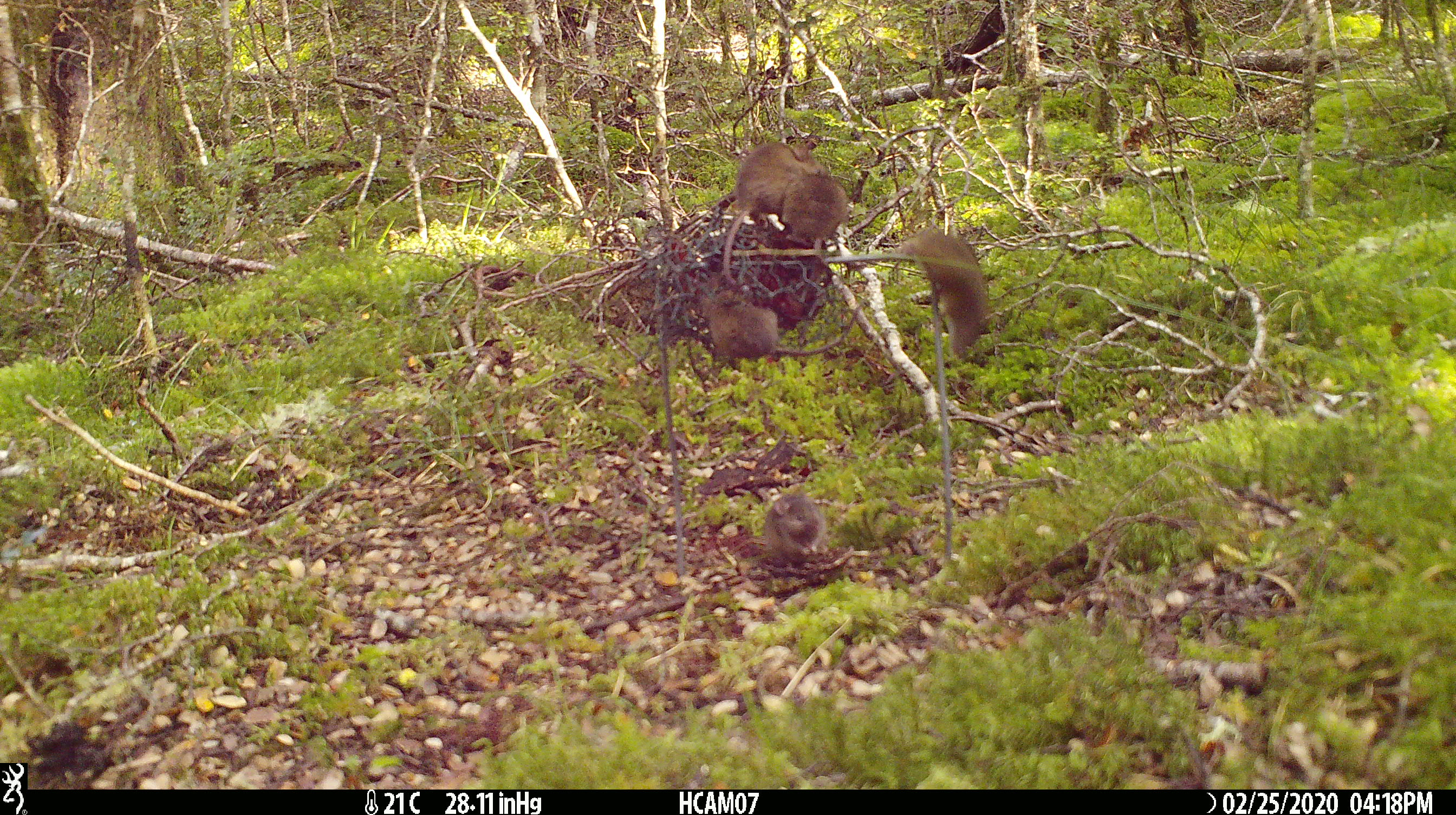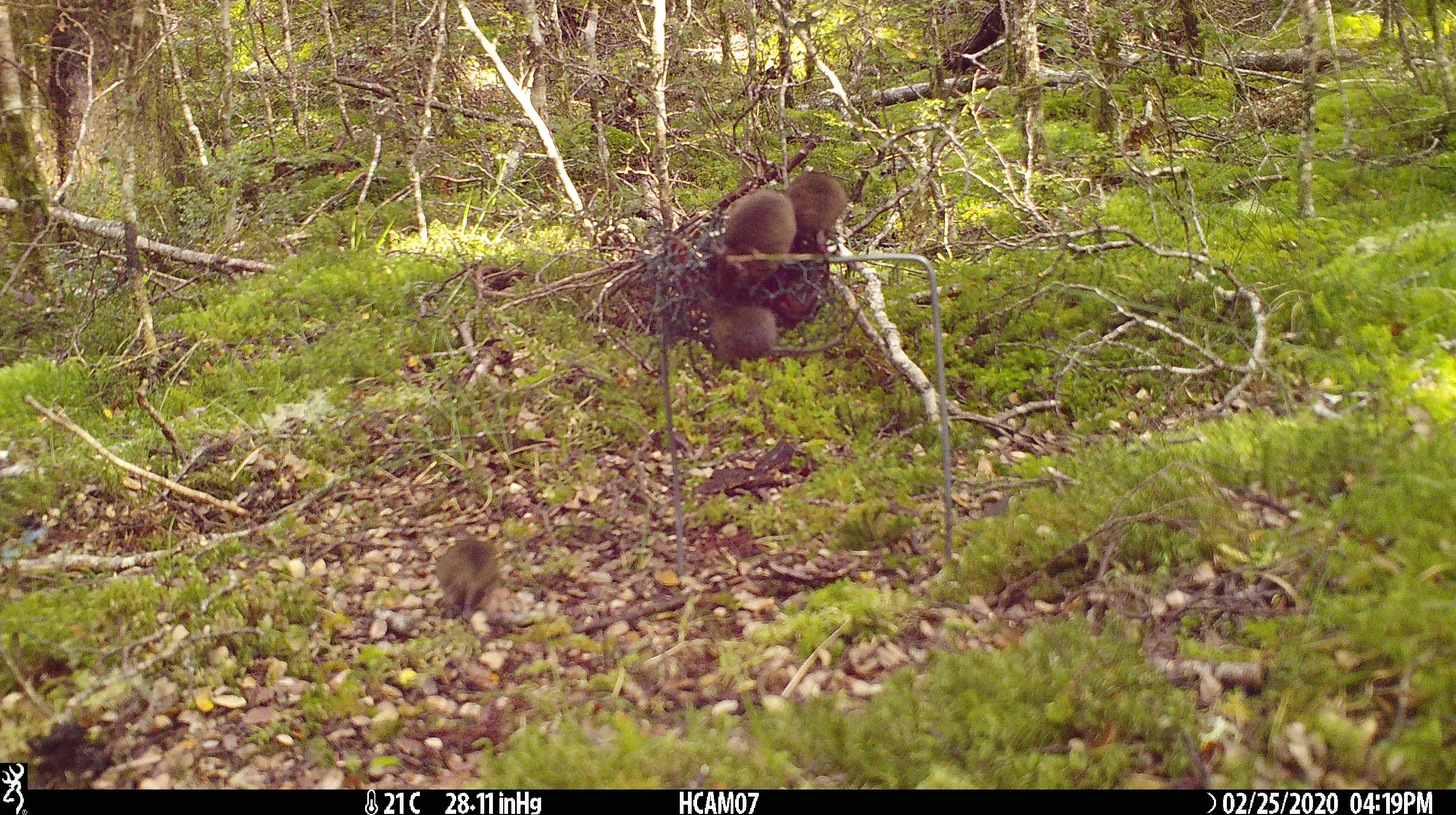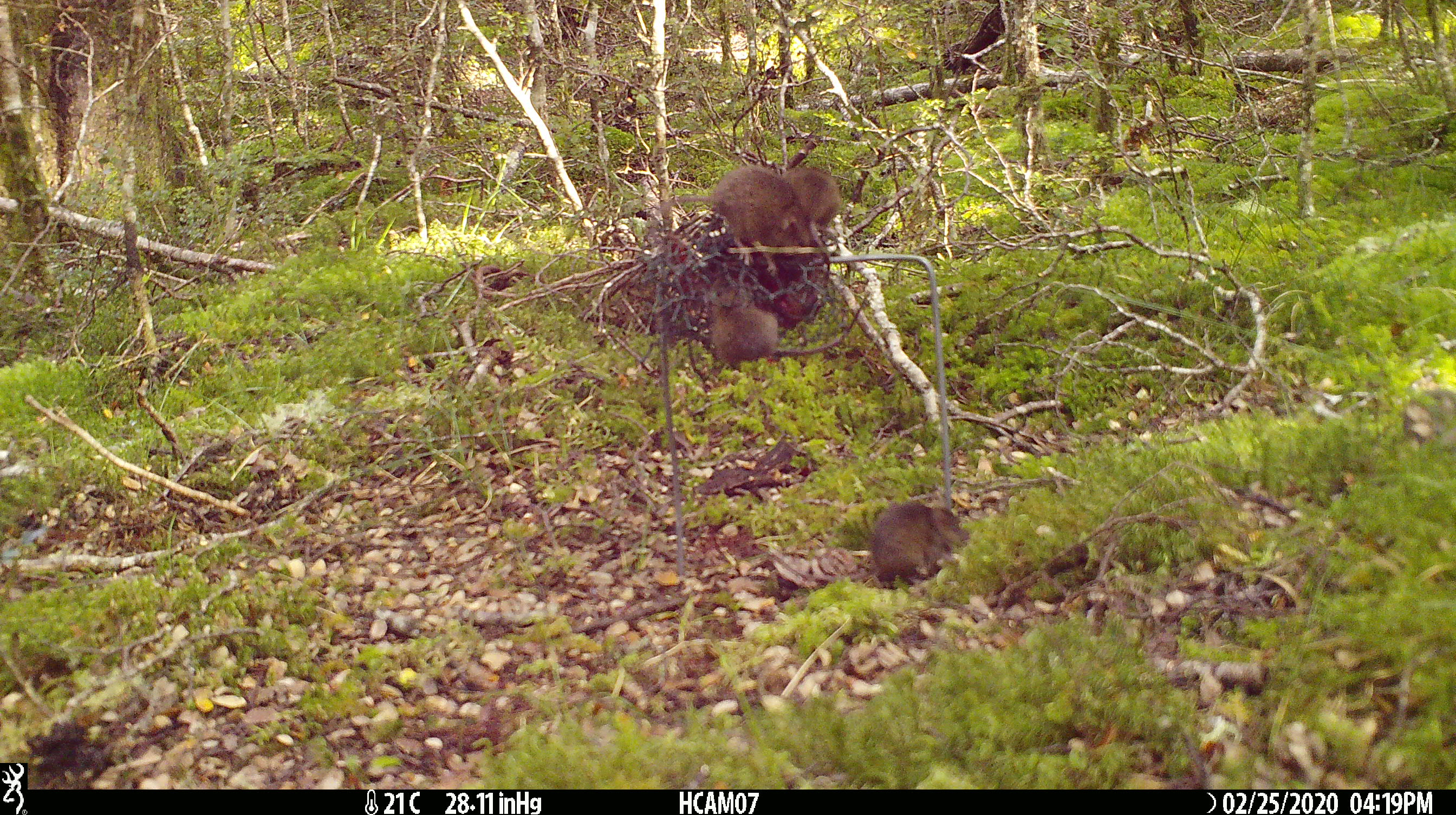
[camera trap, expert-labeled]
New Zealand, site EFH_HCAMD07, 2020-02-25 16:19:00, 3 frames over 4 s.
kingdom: Animalia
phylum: Chordata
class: Mammalia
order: Rodentia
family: Muridae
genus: Mus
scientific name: Mus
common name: mouse